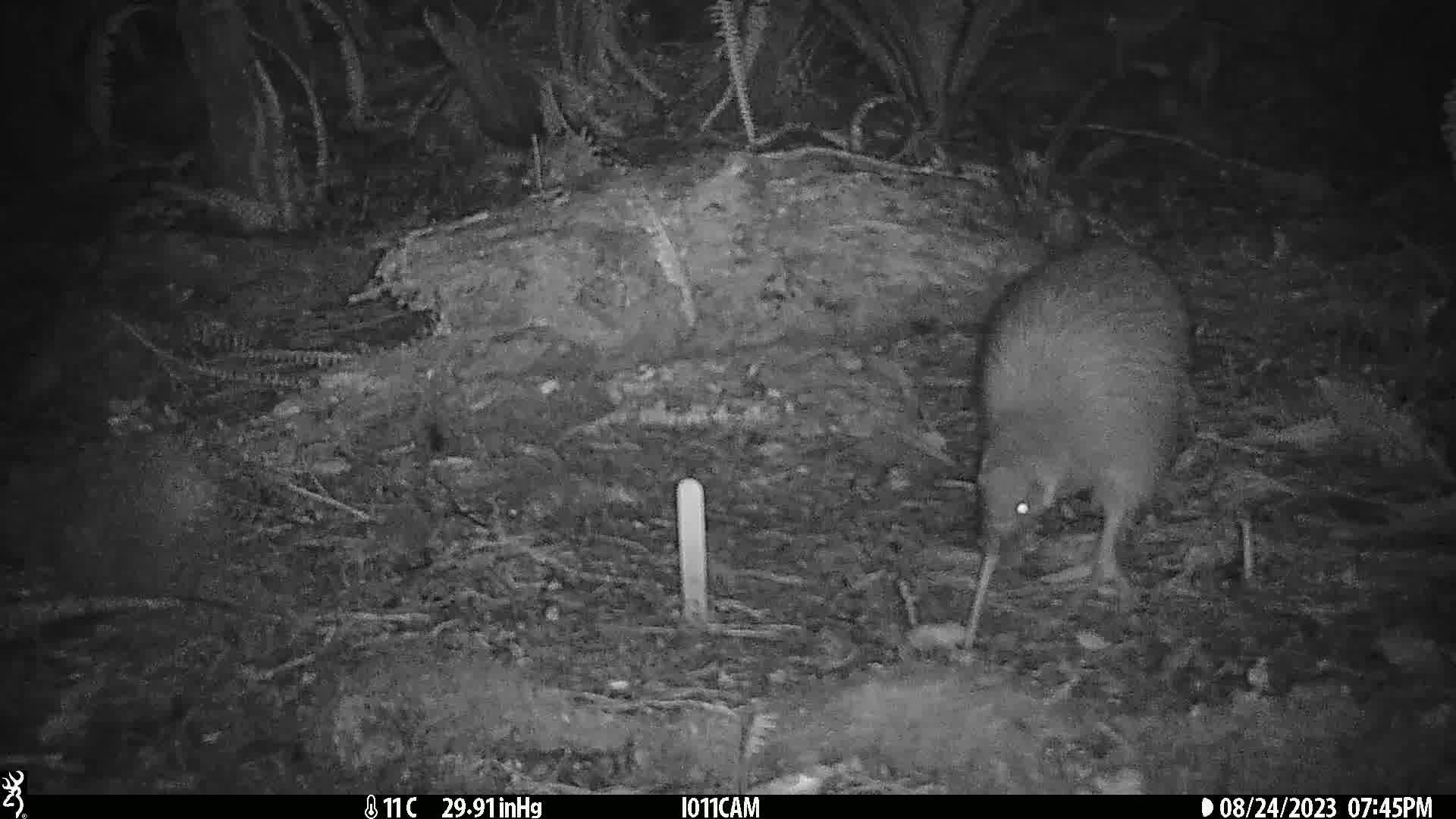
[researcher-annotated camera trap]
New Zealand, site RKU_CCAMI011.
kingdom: Animalia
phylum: Chordata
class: Aves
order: Apterygiformes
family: Apterygidae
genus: Apteryx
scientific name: Apteryx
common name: kiwi